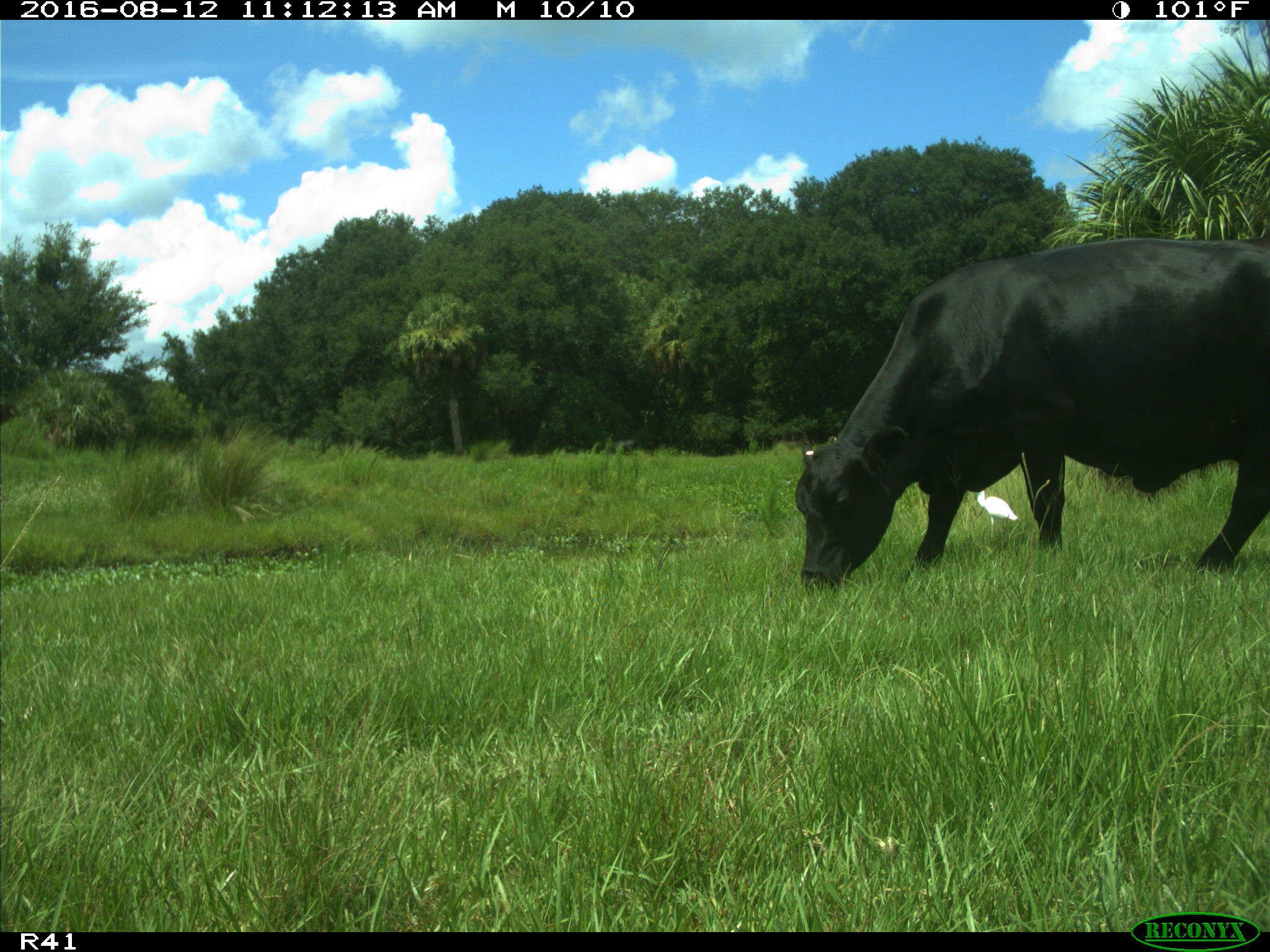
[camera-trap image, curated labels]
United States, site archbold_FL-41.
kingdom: Animalia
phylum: Chordata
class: Mammalia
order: Artiodactyla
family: Bovidae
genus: Bos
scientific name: Bos taurus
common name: domestic cow